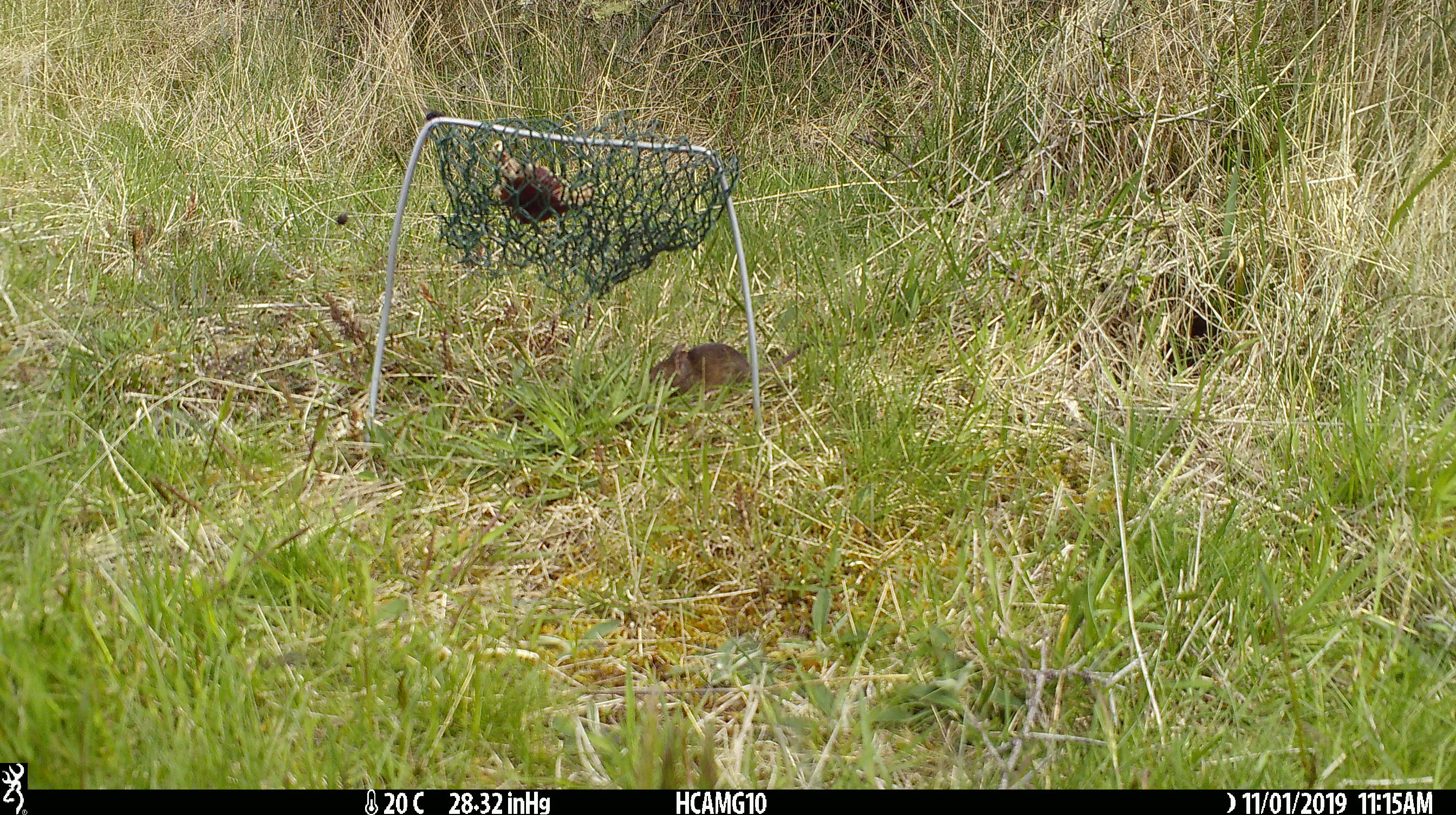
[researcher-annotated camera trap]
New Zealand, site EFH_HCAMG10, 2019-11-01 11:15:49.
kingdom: Animalia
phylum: Chordata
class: Mammalia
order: Rodentia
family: Muridae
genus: Mus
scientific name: Mus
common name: mouse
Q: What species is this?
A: Mouse (Mus).